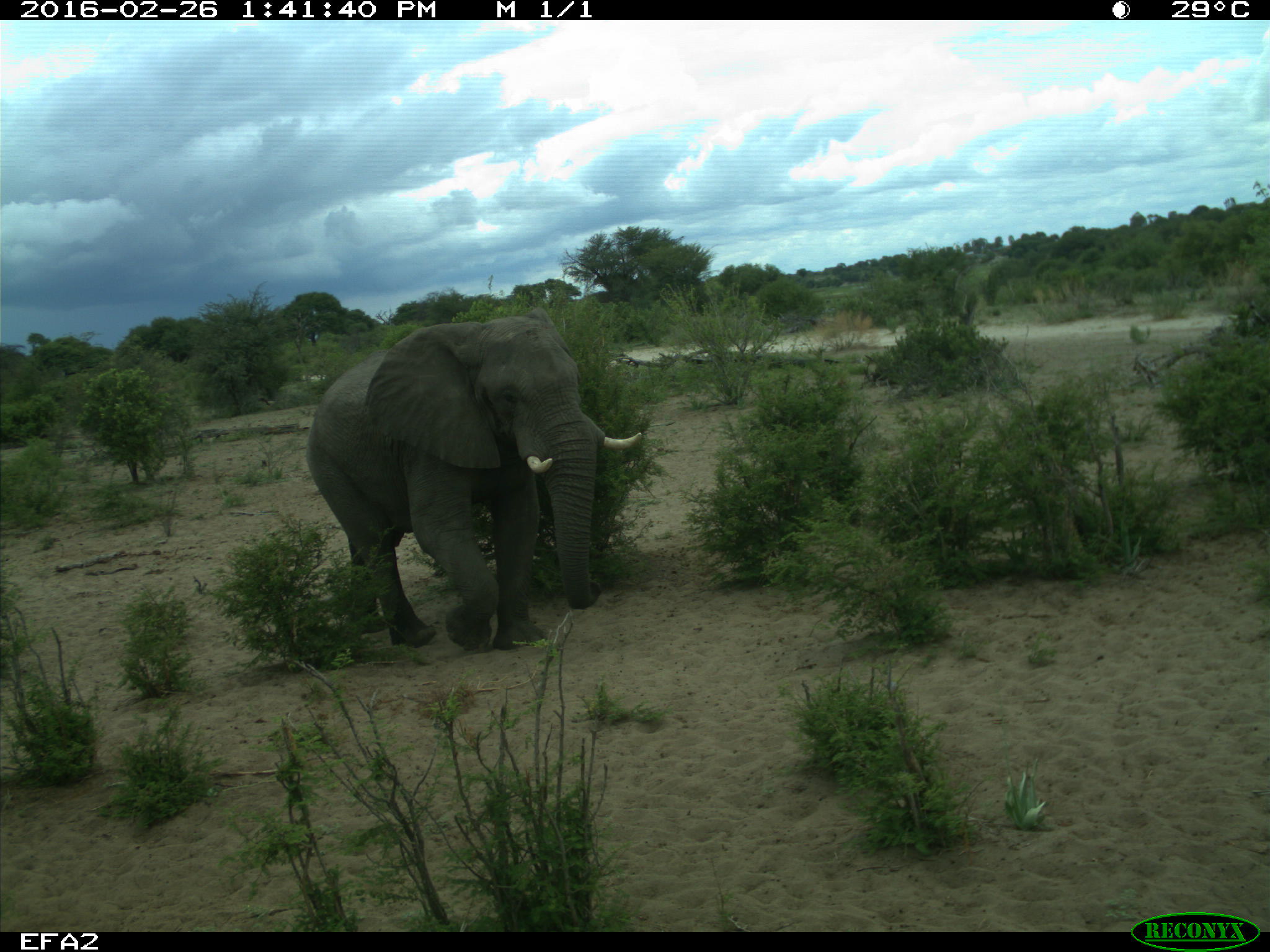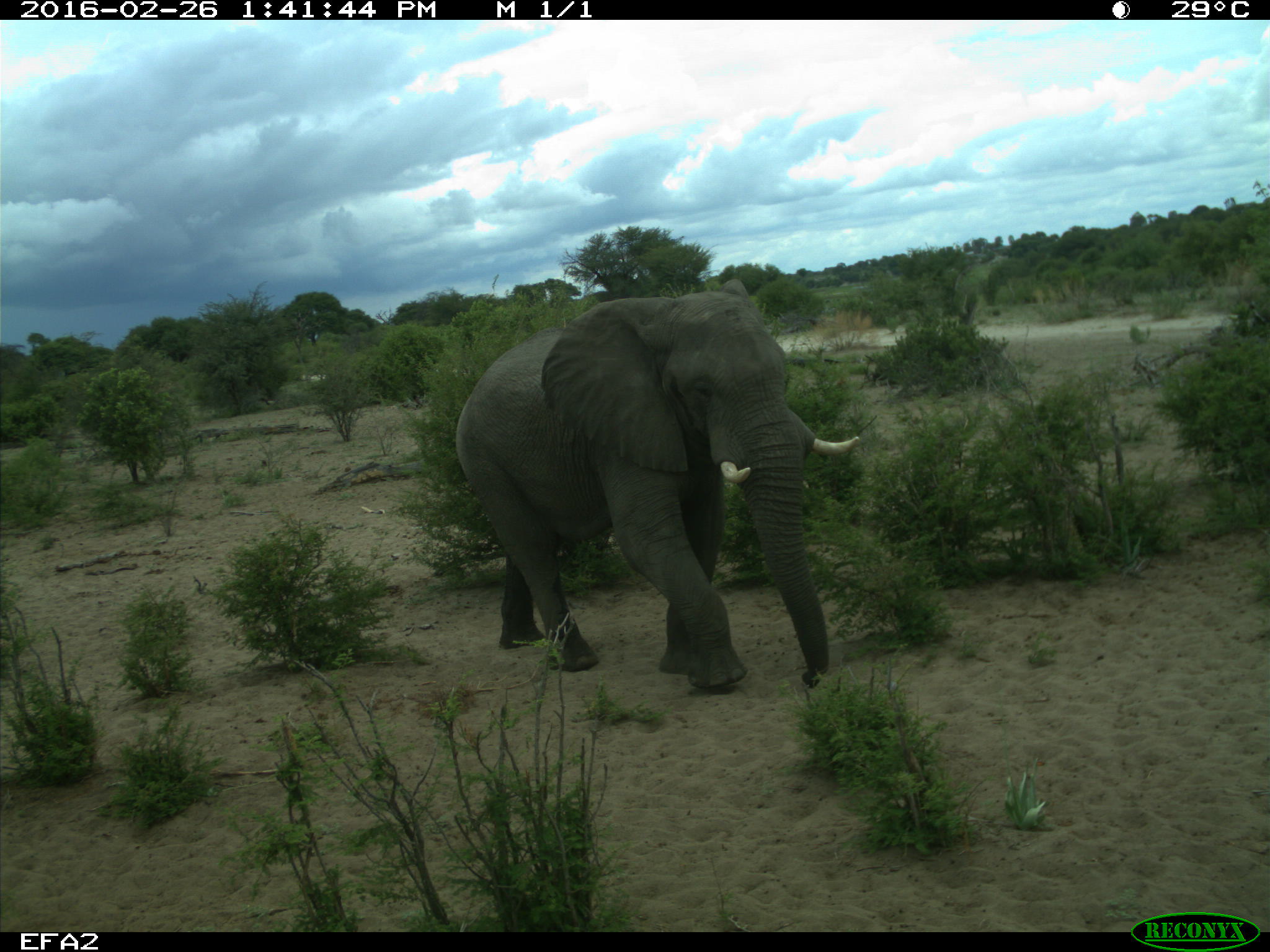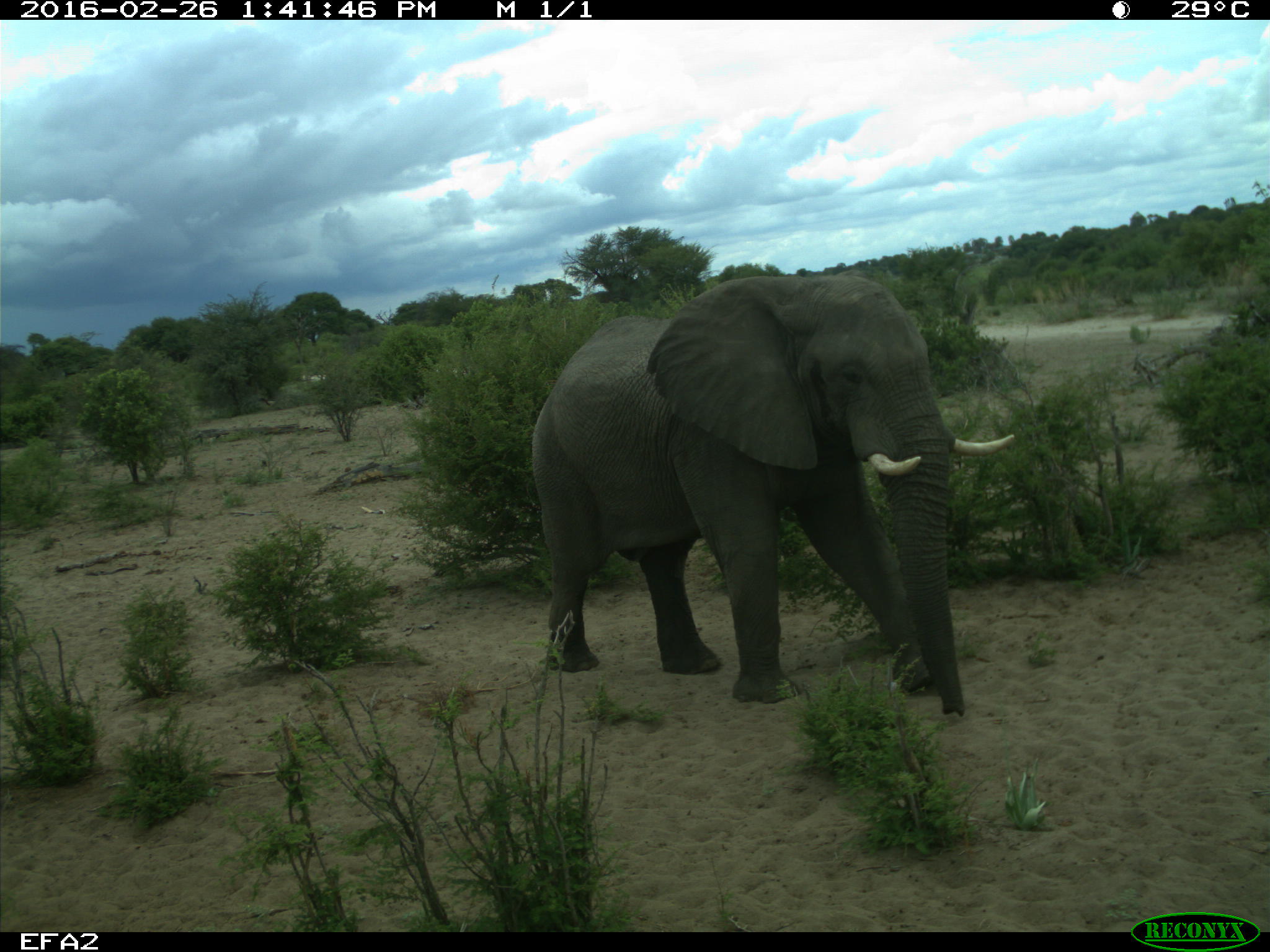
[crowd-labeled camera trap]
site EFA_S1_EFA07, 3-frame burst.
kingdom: Animalia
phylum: Chordata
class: Mammalia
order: Proboscidea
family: Elephantidae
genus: Loxodonta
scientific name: Loxodonta africana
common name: african bush elephant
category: elephant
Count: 1.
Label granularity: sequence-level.